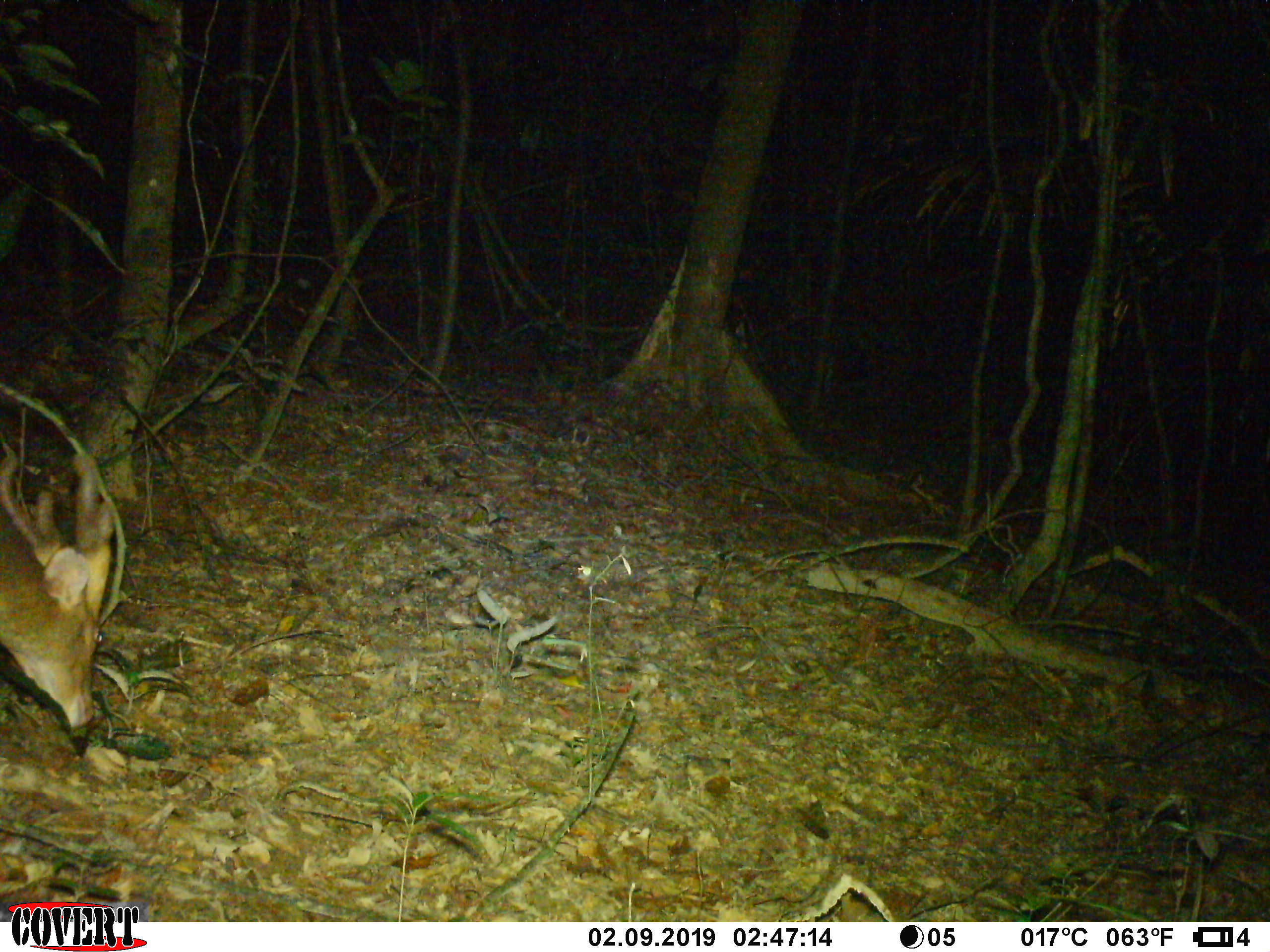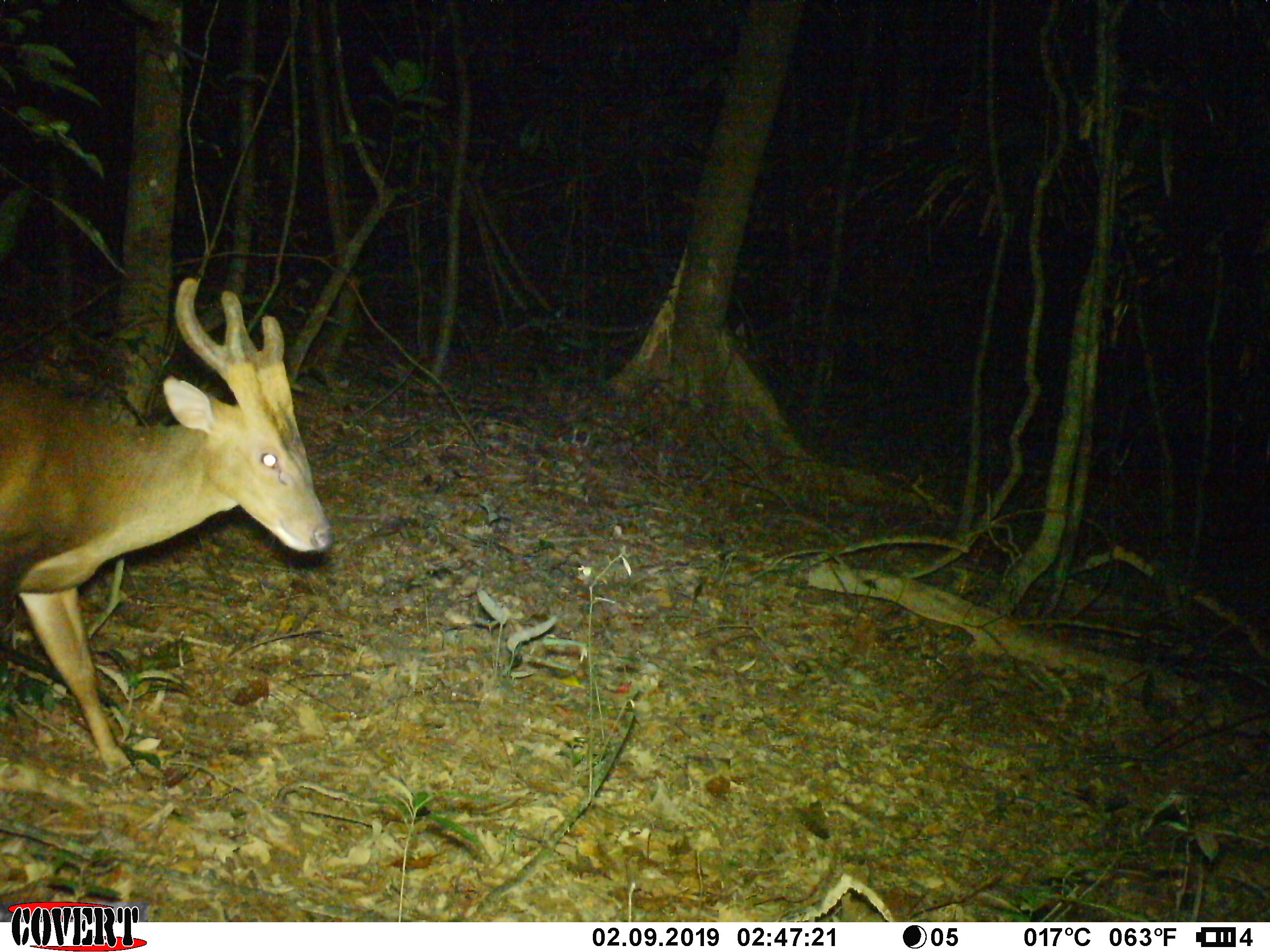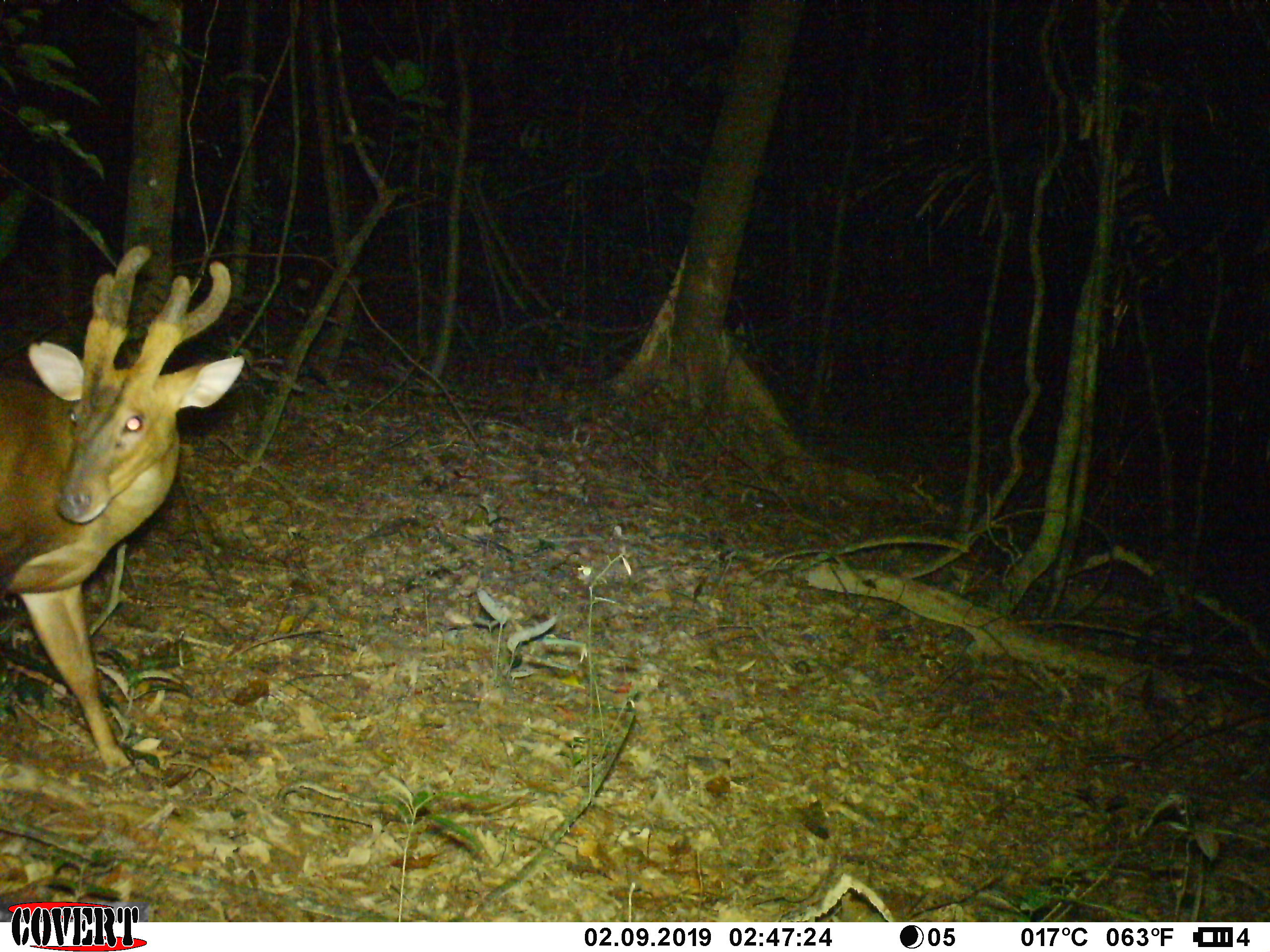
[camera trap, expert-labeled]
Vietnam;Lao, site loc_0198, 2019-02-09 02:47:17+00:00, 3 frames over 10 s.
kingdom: Animalia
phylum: Chordata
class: Mammalia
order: Artiodactyla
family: Cervidae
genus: Muntiacus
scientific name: Muntiacus vuquangensis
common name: large-antlered muntjac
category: large antlered muntjac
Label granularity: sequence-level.